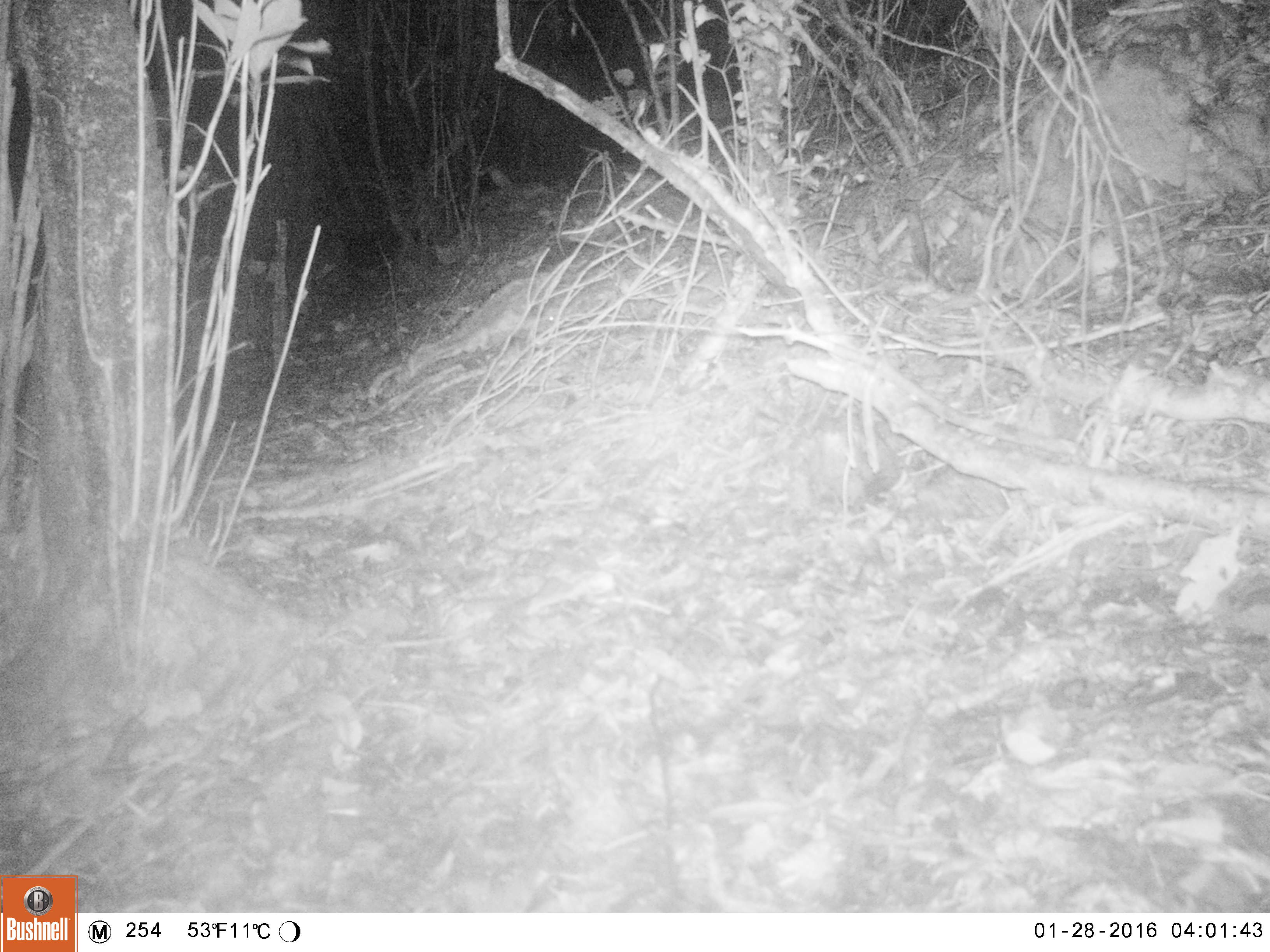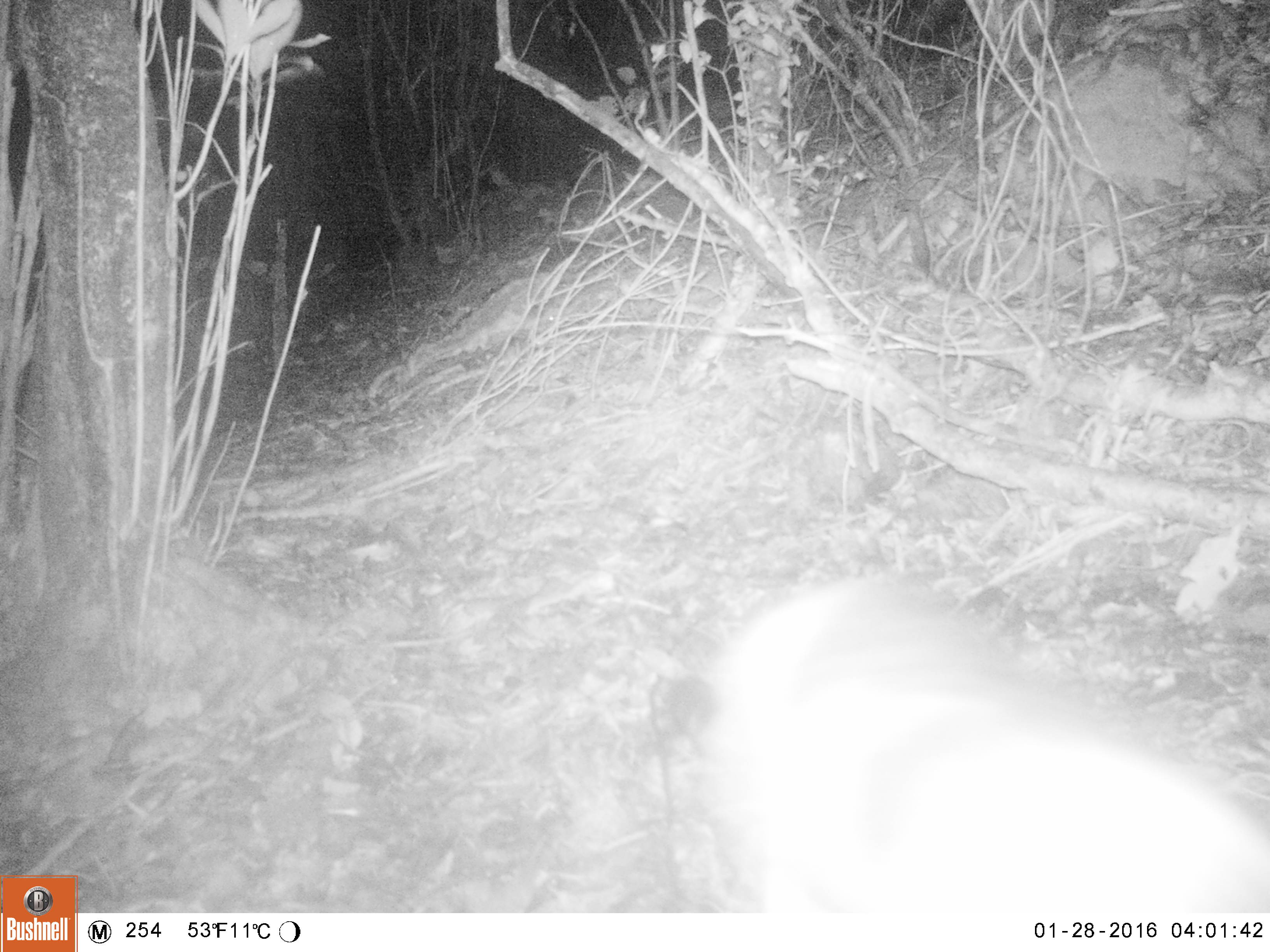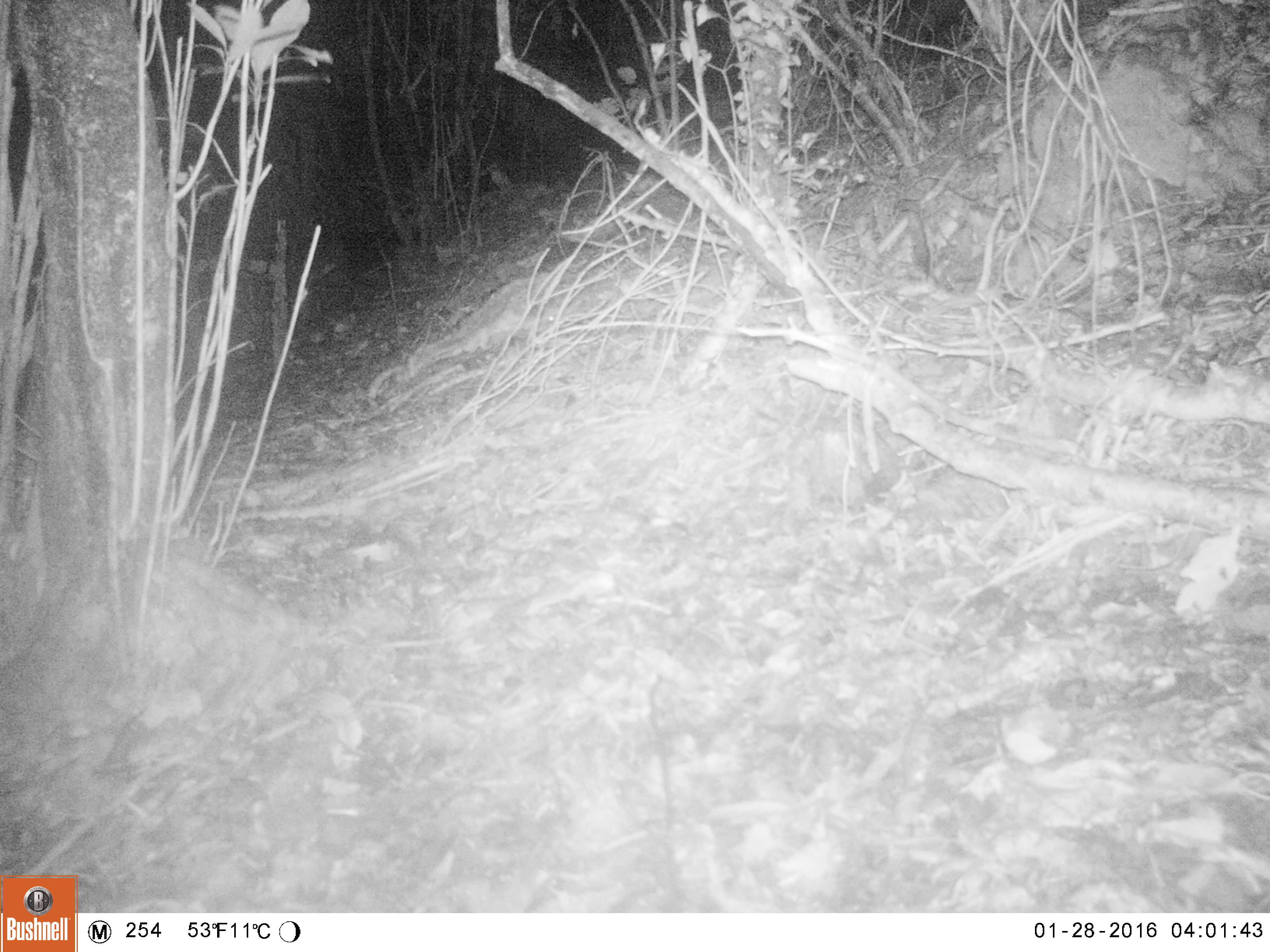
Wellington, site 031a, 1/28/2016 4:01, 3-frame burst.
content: unidentified animal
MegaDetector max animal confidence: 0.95